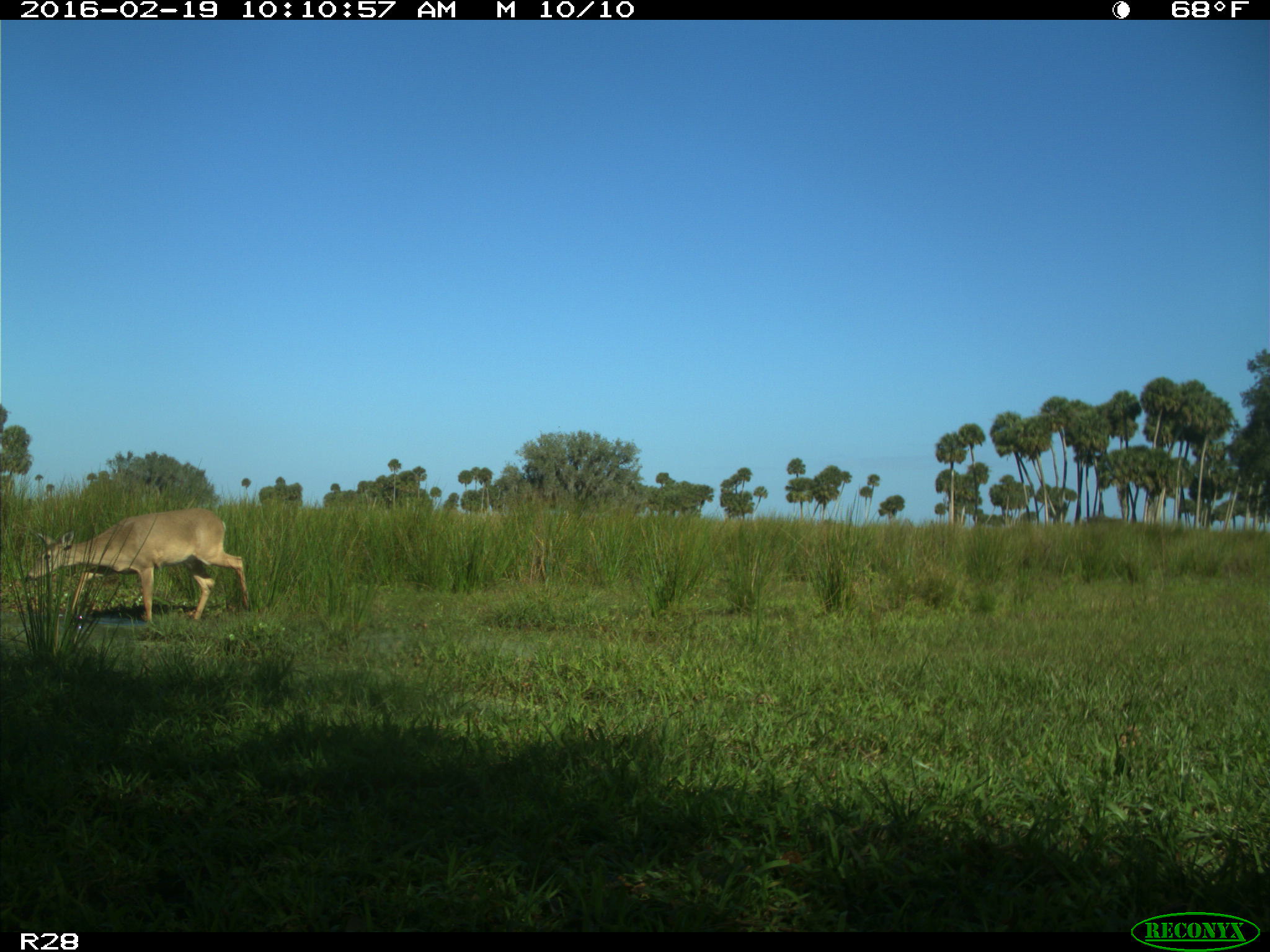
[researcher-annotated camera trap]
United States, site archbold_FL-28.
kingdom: Animalia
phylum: Chordata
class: Mammalia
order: Artiodactyla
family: Cervidae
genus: Odocoileus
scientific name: Odocoileus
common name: deer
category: unidentified deer